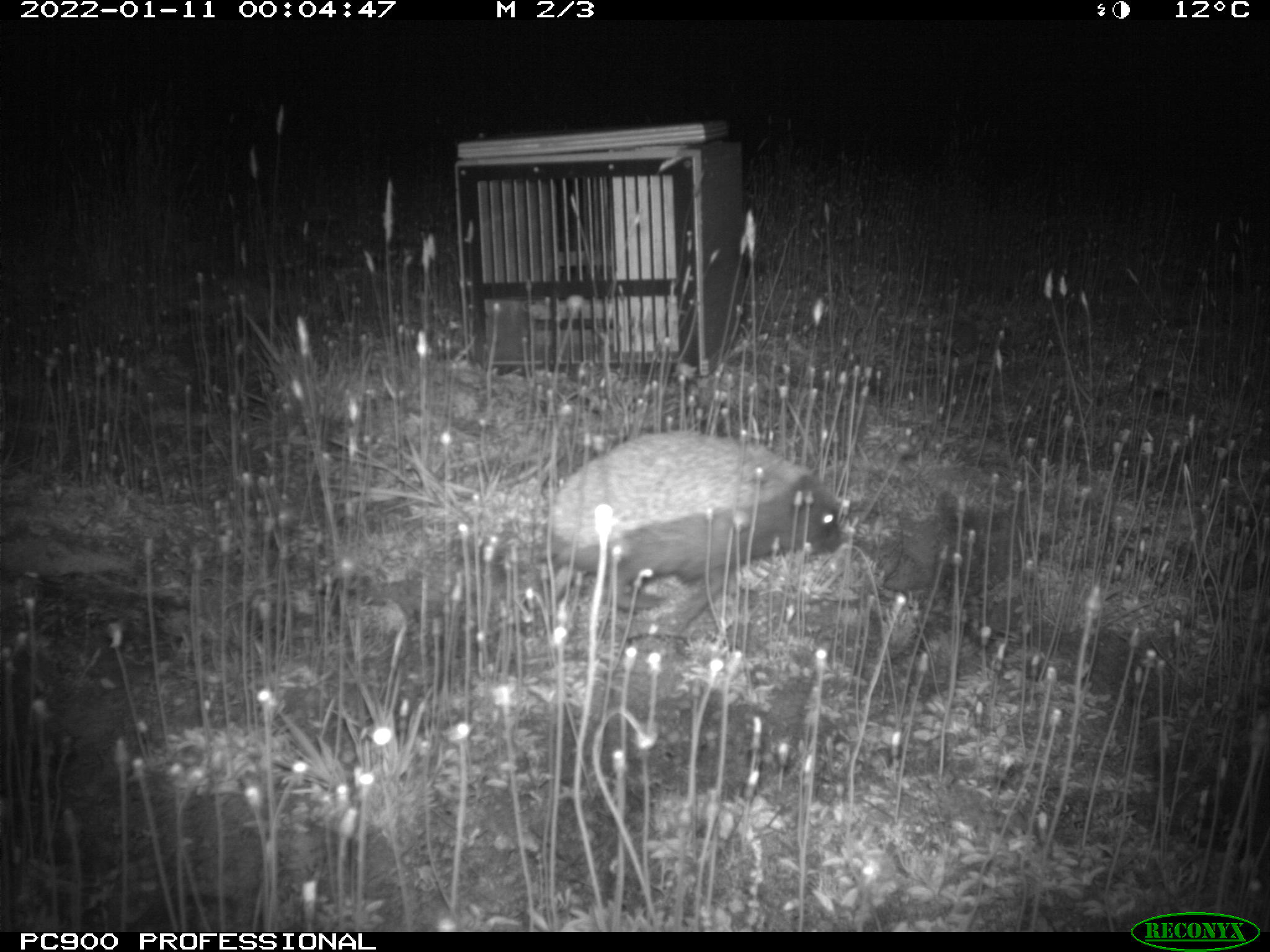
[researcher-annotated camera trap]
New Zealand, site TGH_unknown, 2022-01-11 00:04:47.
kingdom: Animalia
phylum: Chordata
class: Mammalia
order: Eulipotyphla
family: Erinaceidae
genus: Erinaceus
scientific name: Erinaceus europaeus europaeus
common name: european hedgehog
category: hedgehog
Hedgehog (european hedgehog) (Erinaceus europaeus europaeus).